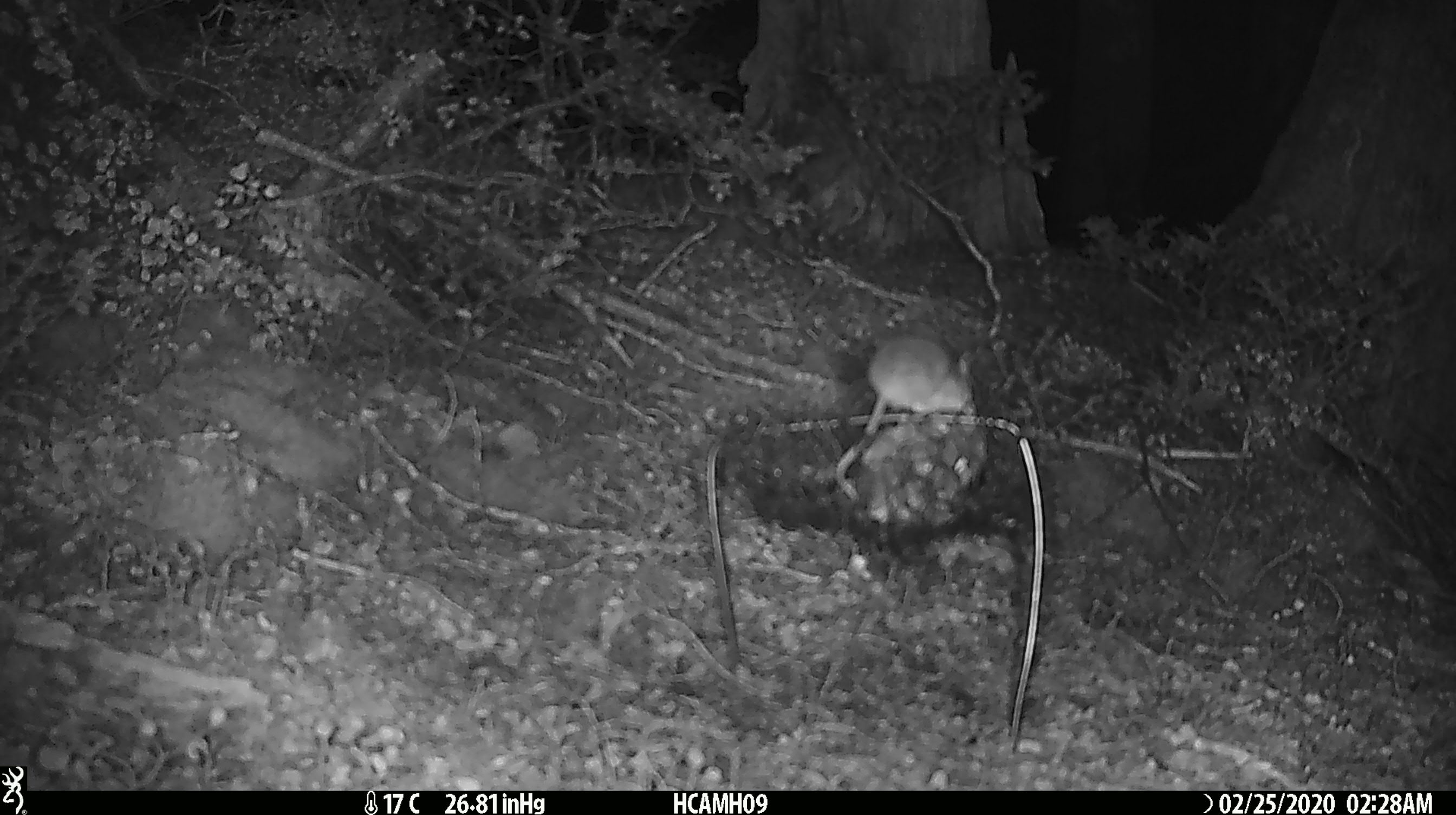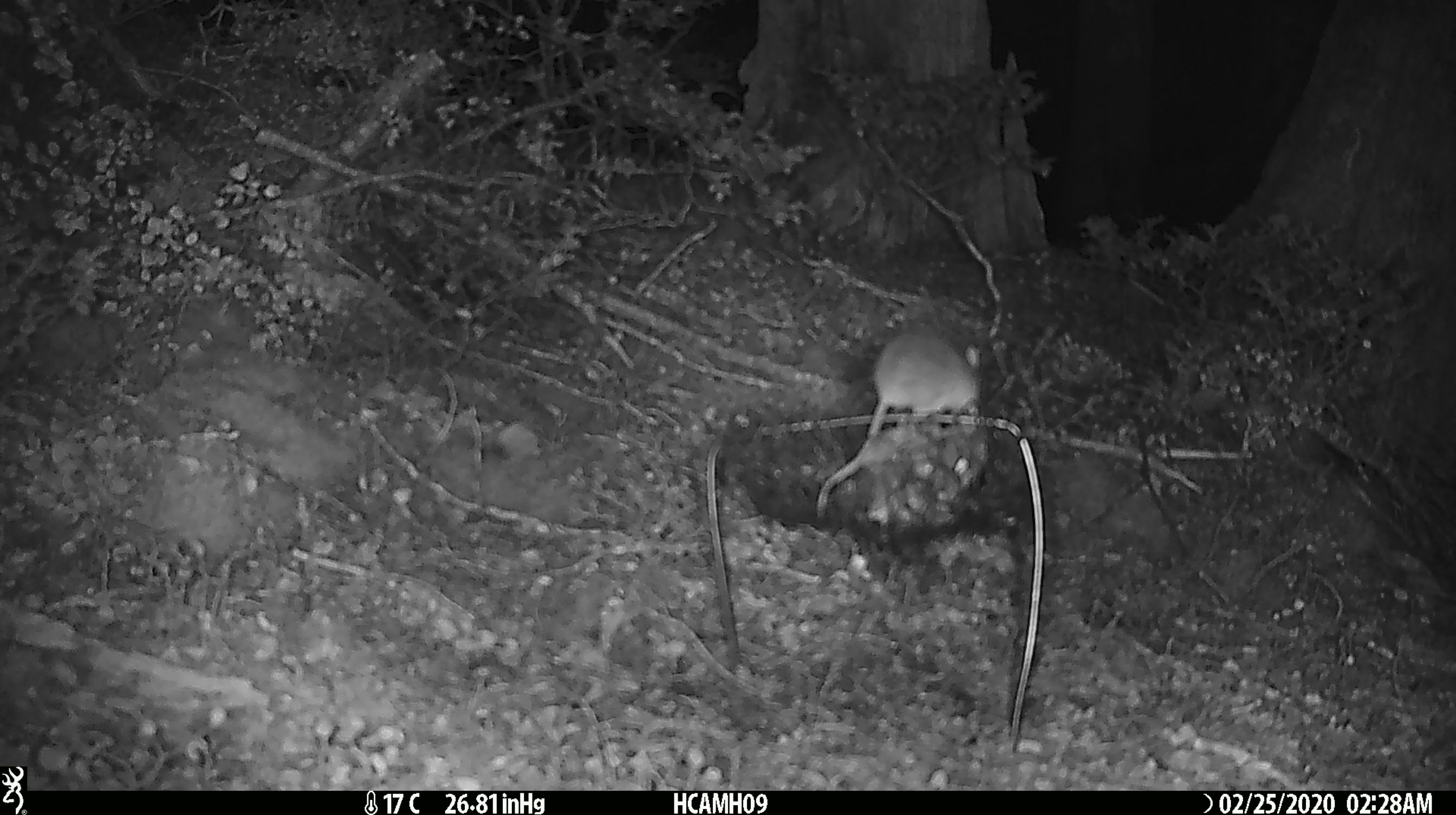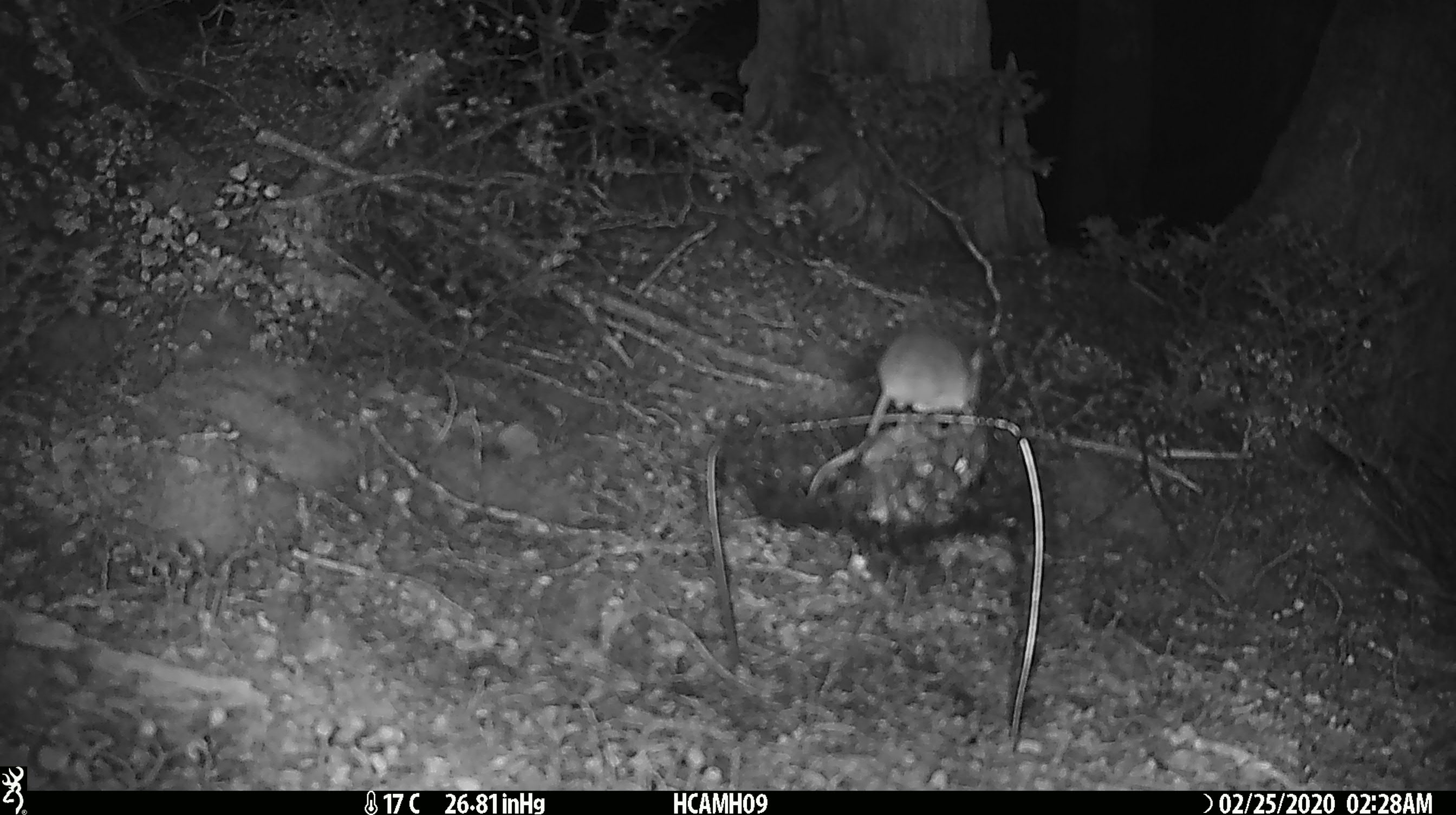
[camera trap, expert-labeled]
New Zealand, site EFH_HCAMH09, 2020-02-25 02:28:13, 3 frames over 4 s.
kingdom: Animalia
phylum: Chordata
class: Mammalia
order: Rodentia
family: Muridae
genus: Mus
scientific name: Mus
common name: mouse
Mouse (Mus).